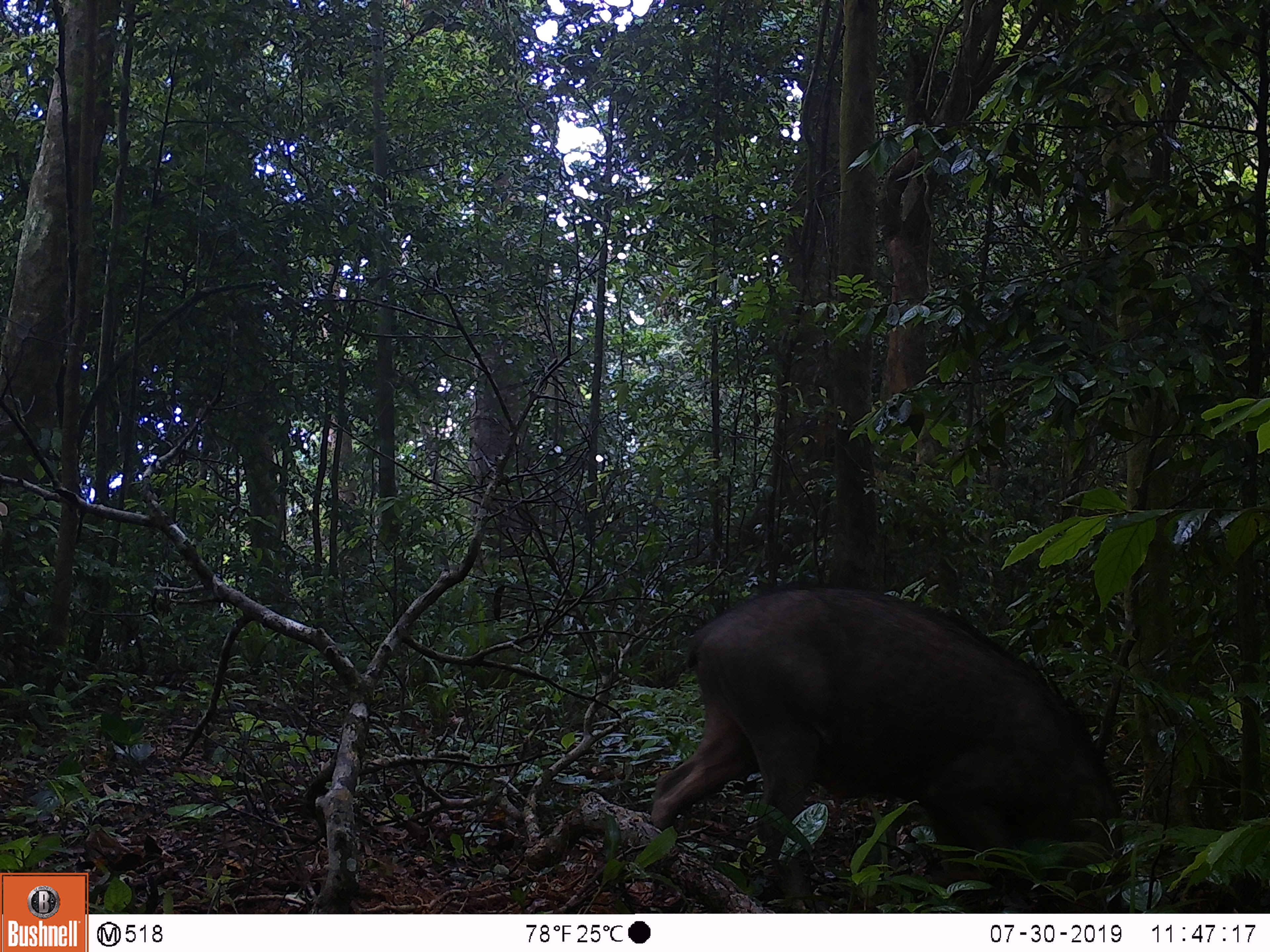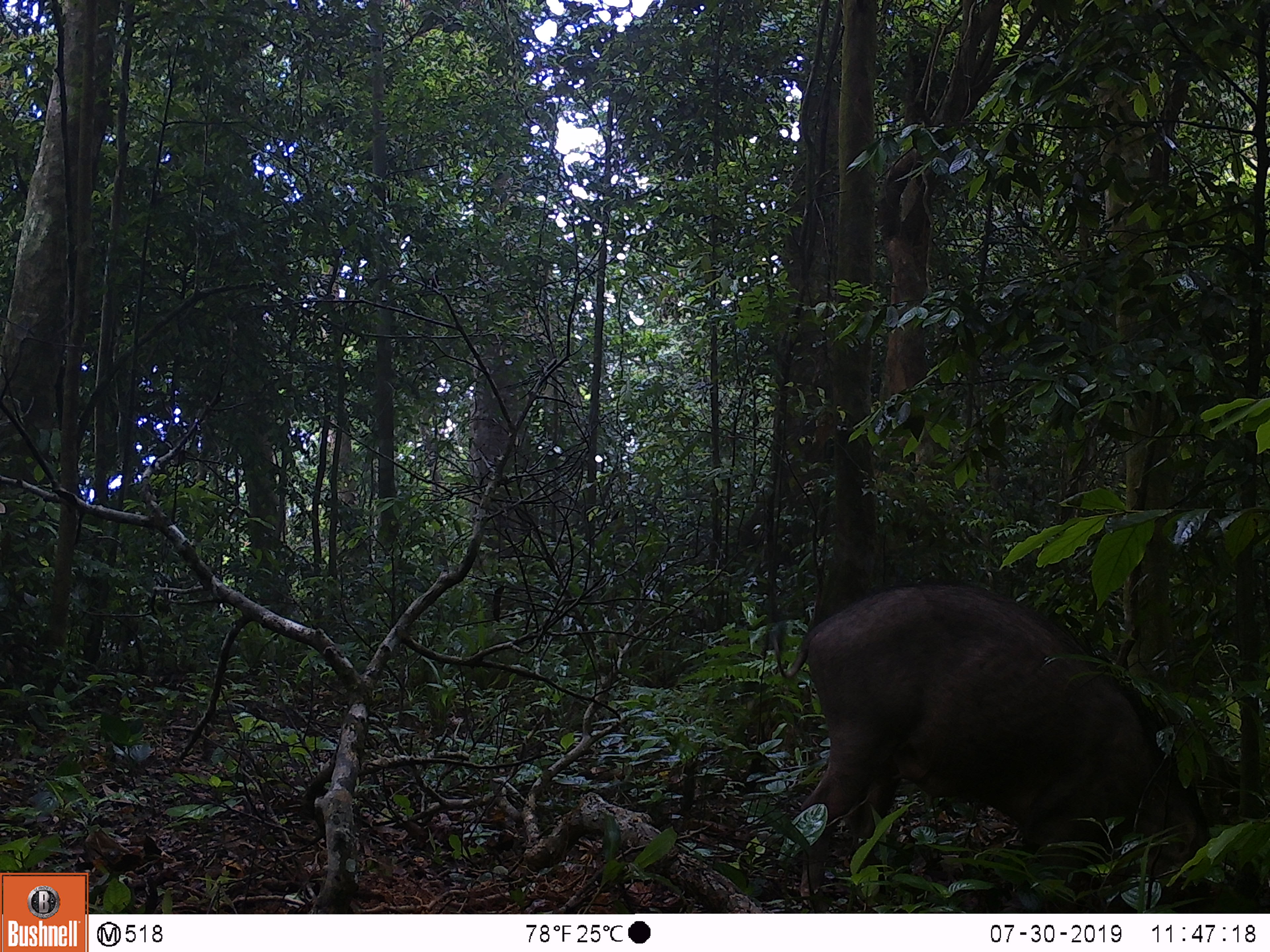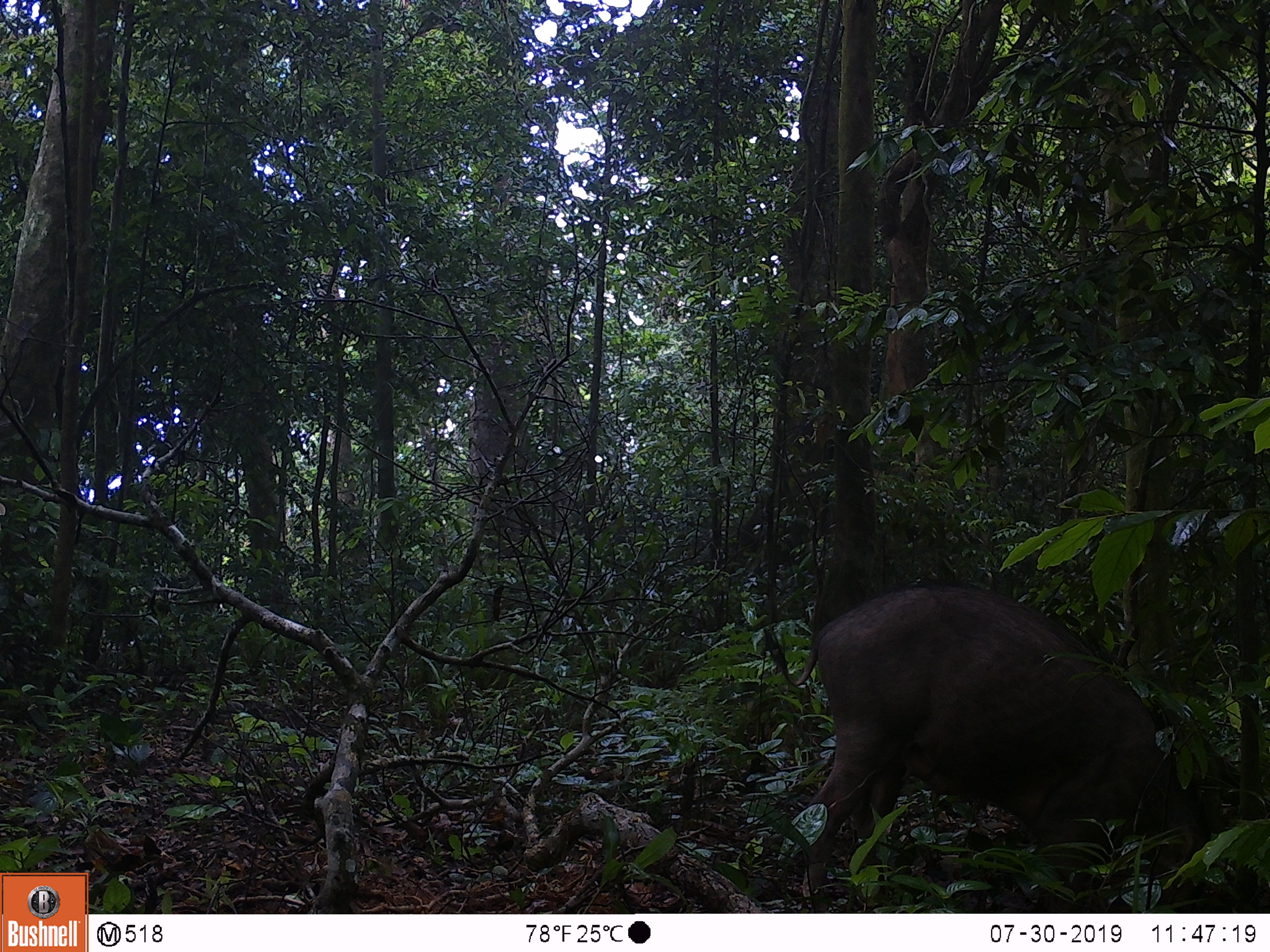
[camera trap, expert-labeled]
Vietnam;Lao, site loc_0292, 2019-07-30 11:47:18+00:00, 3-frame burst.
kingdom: Animalia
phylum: Chordata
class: Mammalia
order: Artiodactyla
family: Suidae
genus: Sus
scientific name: Sus scrofa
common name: eurasian wild pig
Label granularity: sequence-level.